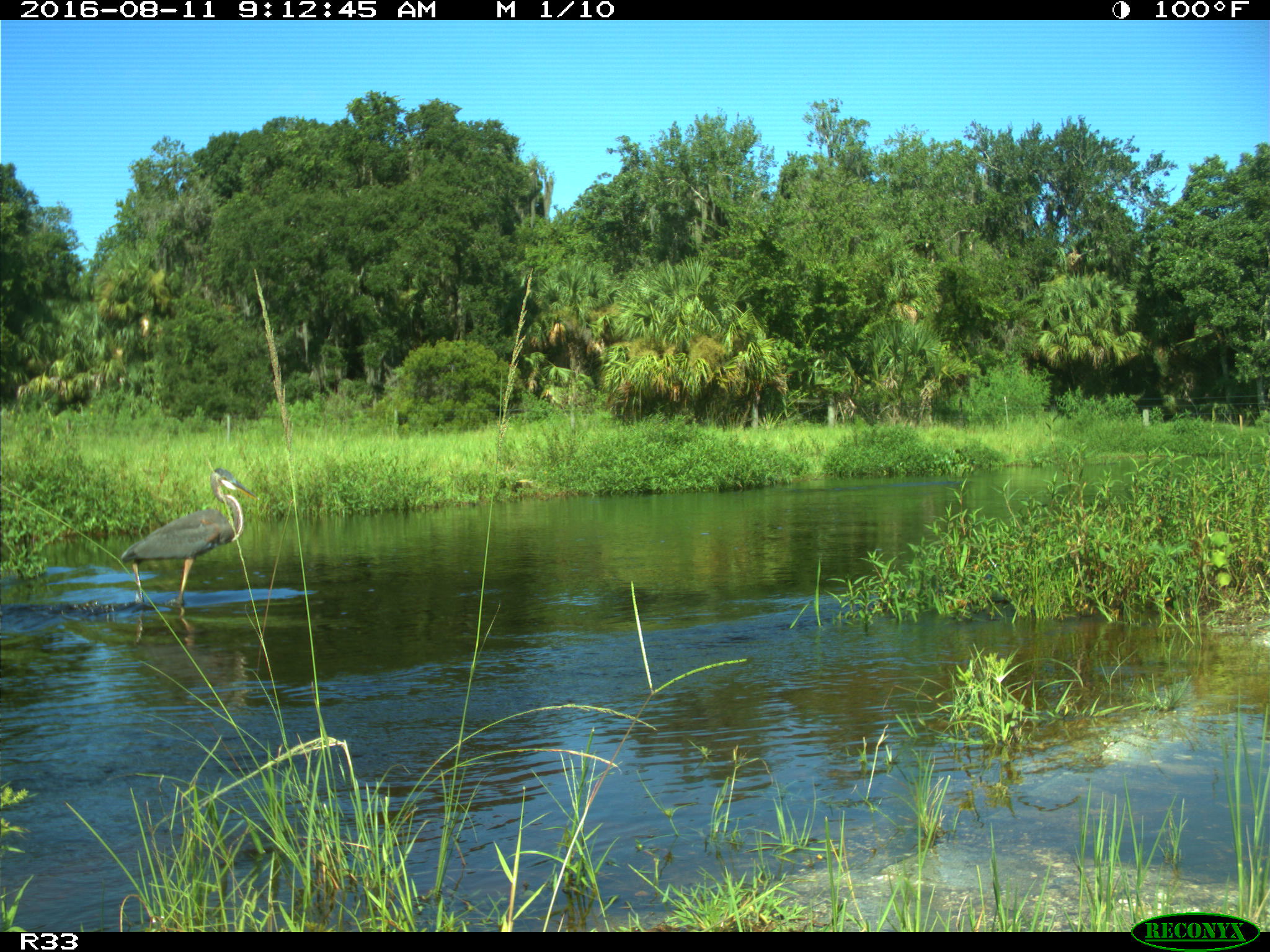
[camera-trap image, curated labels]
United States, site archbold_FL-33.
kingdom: Animalia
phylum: Chordata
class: Aves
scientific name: Aves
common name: birds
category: unidentified bird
Unidentified bird (birds) (Aves).